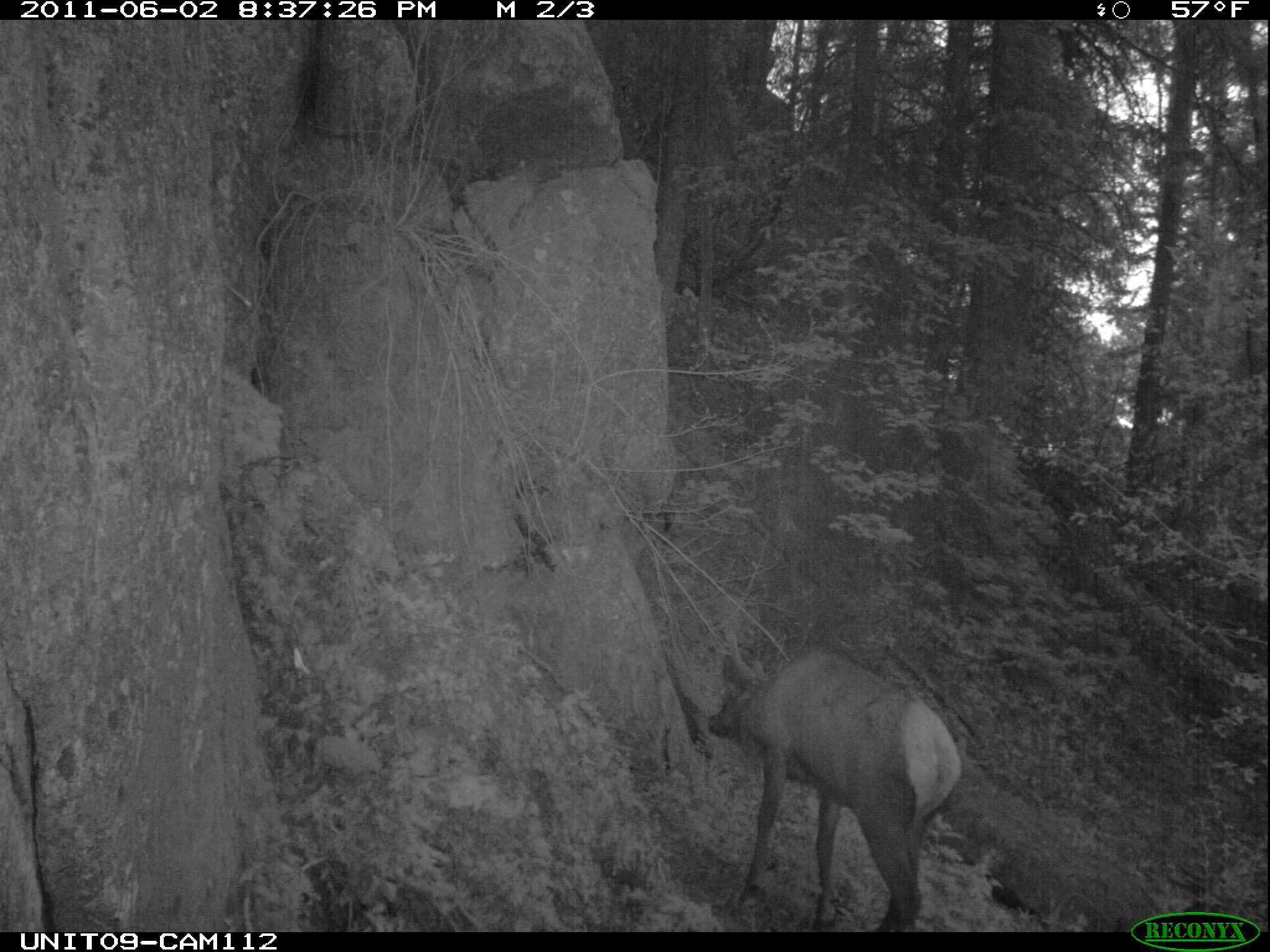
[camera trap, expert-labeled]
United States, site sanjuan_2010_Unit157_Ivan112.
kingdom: Animalia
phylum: Chordata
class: Mammalia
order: Artiodactyla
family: Cervidae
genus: Cervus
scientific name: Cervus elaphus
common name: red deer